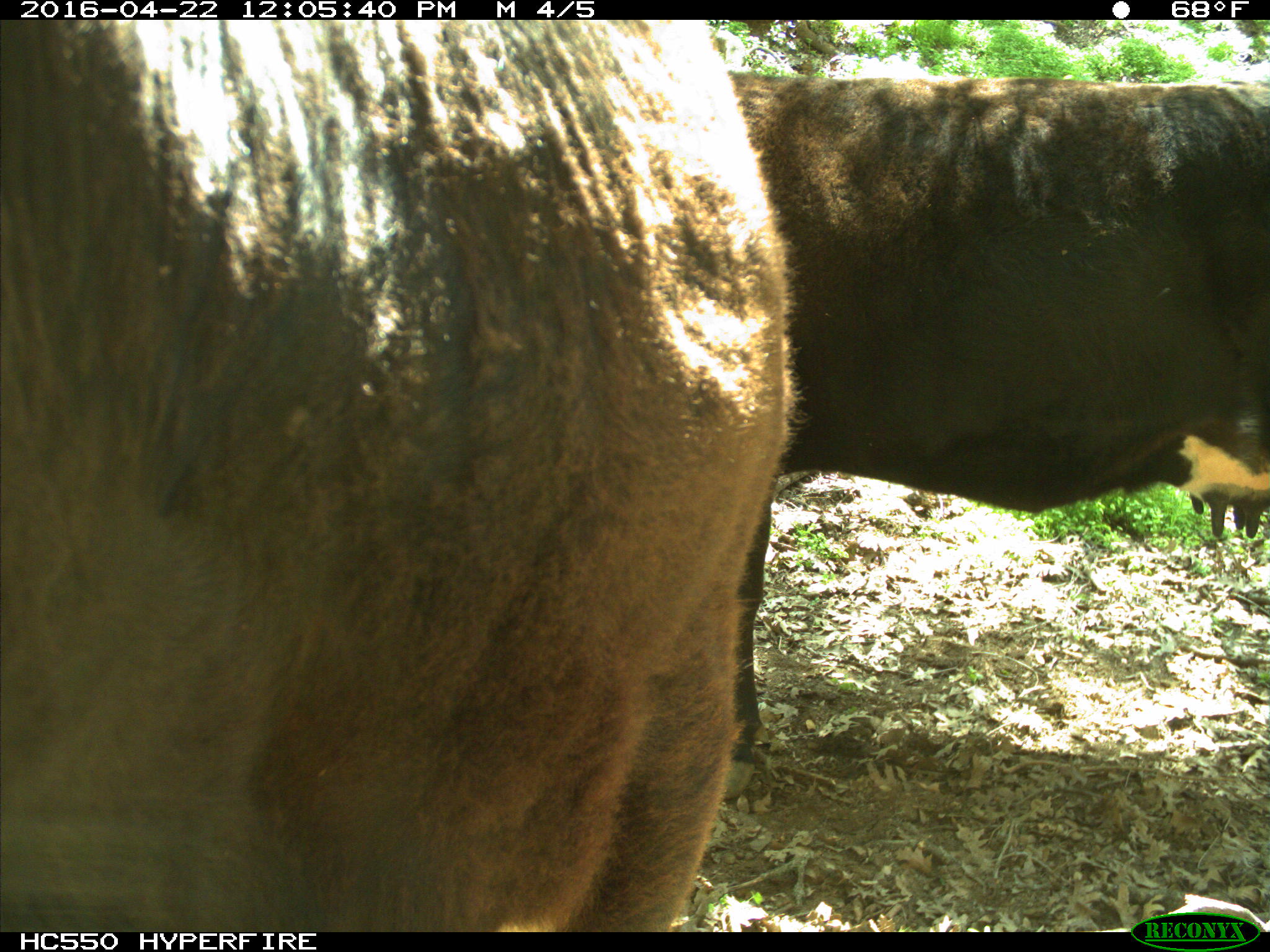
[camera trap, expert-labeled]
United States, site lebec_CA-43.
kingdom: Animalia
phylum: Chordata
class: Mammalia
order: Artiodactyla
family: Bovidae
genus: Bos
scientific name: Bos taurus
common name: domestic cow